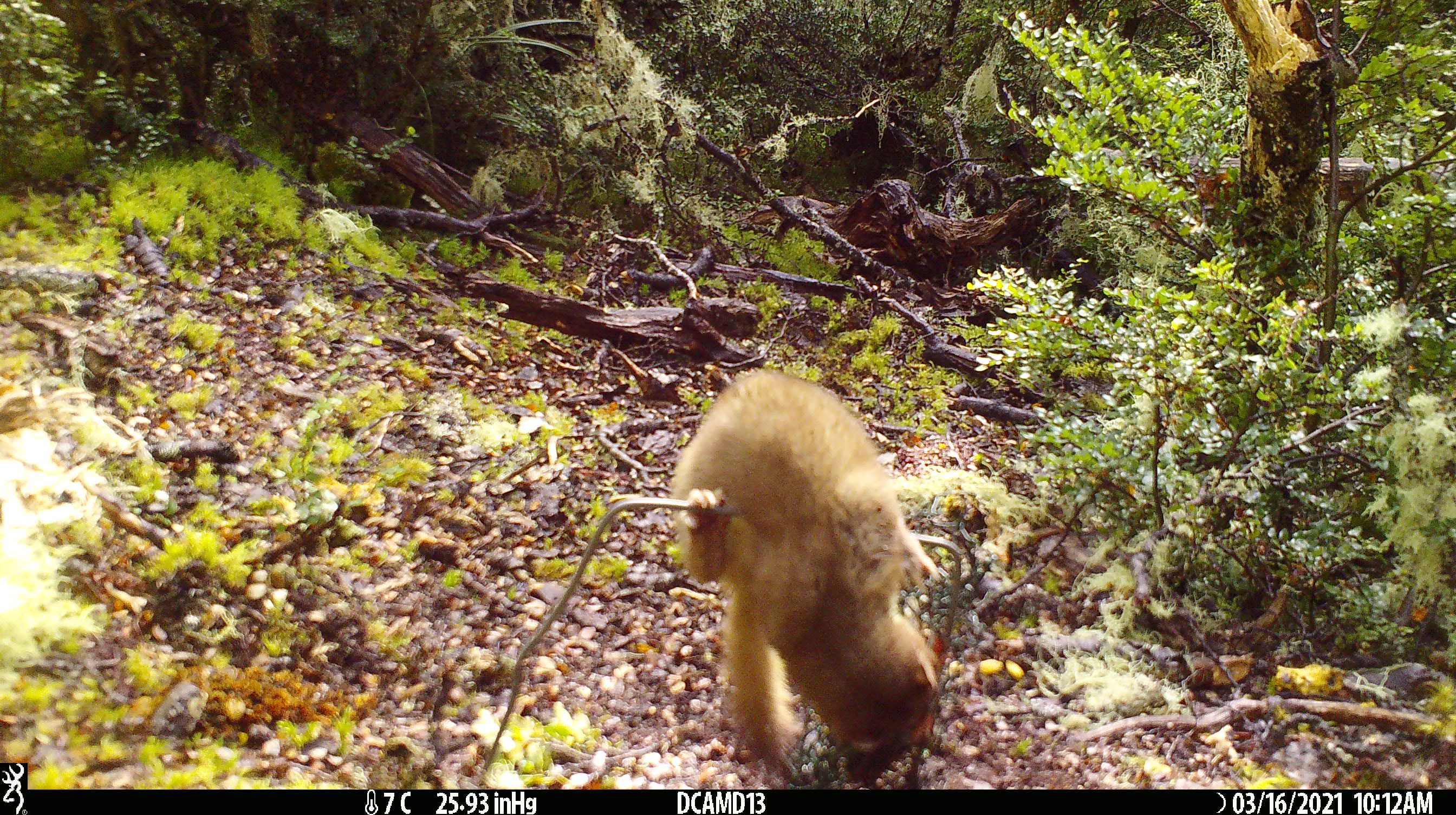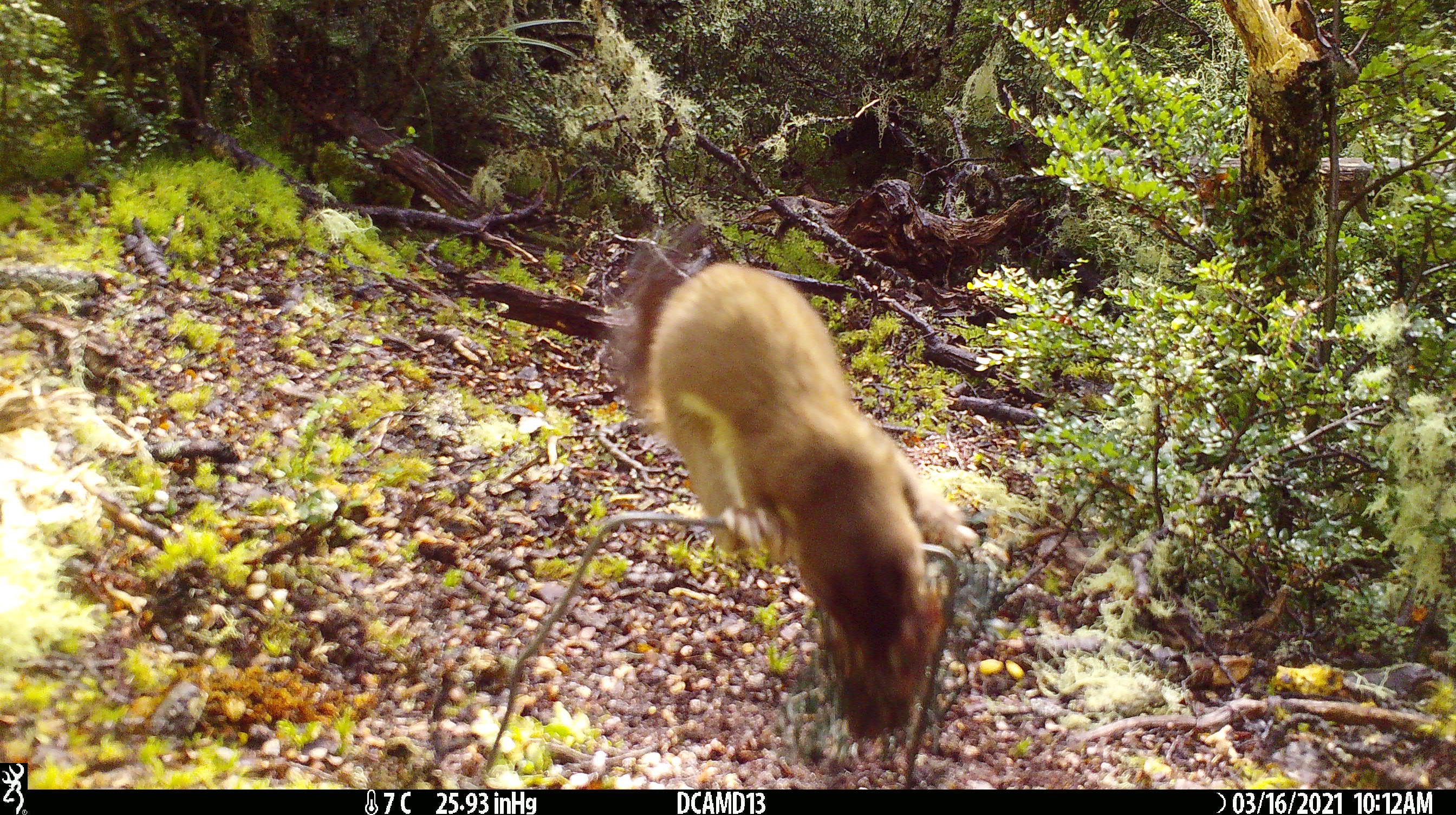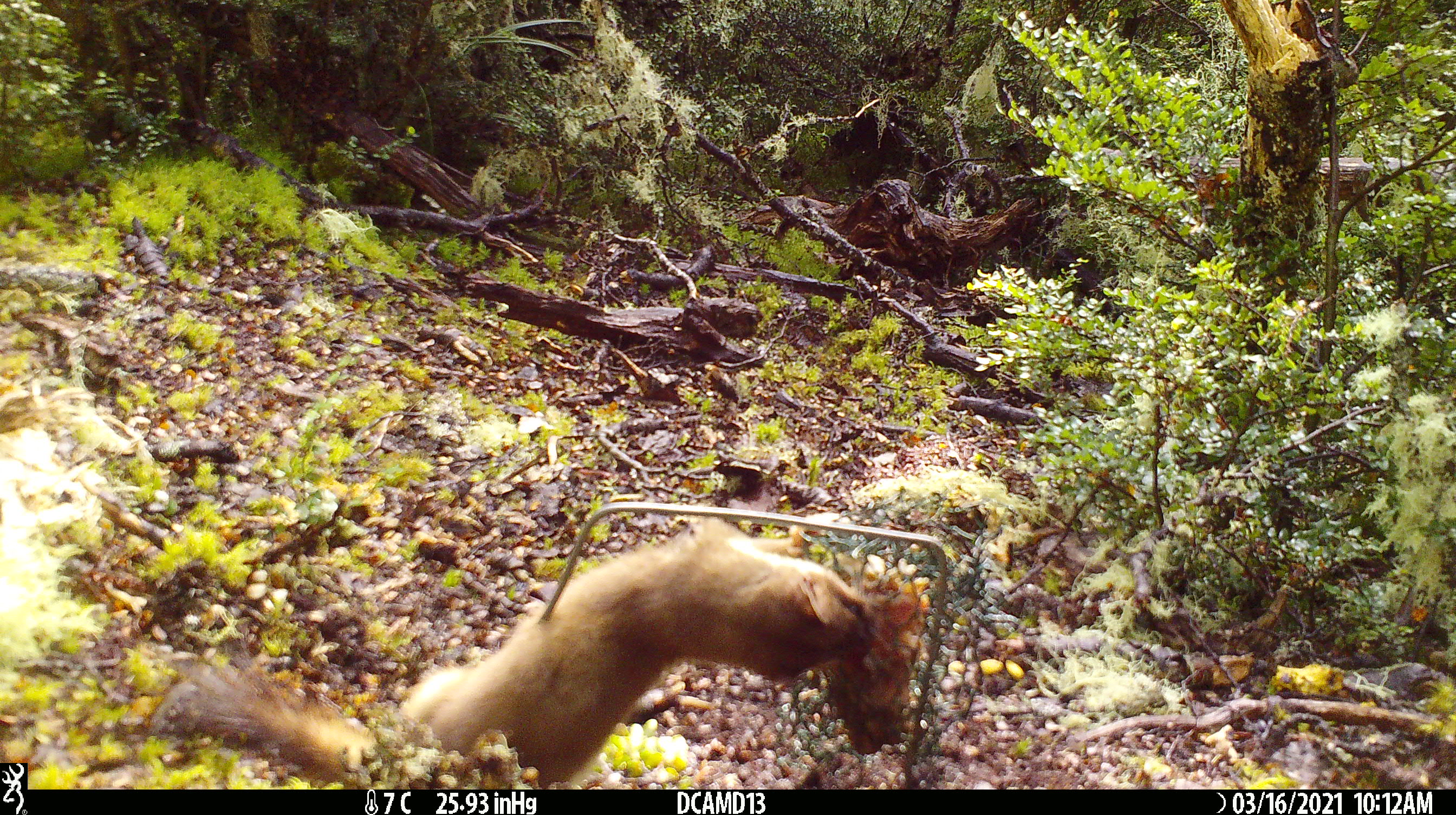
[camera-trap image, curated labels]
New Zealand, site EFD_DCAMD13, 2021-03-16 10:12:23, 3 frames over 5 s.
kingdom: Animalia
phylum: Chordata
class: Mammalia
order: Carnivora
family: Mustelidae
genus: Mustela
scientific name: Mustela erminea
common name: stoat